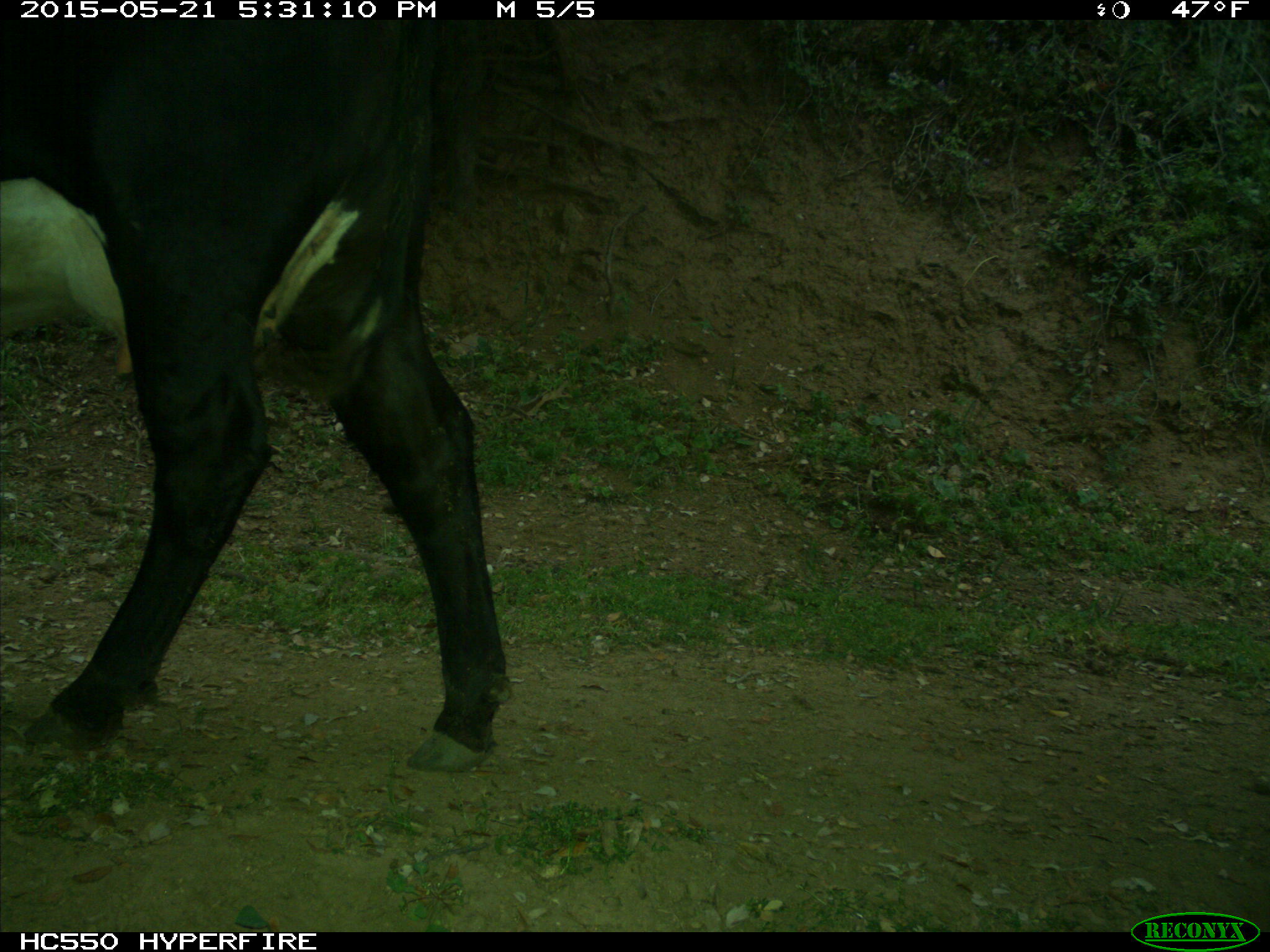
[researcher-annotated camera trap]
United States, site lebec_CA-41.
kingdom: Animalia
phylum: Chordata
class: Mammalia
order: Artiodactyla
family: Bovidae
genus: Bos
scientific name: Bos taurus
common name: domestic cow